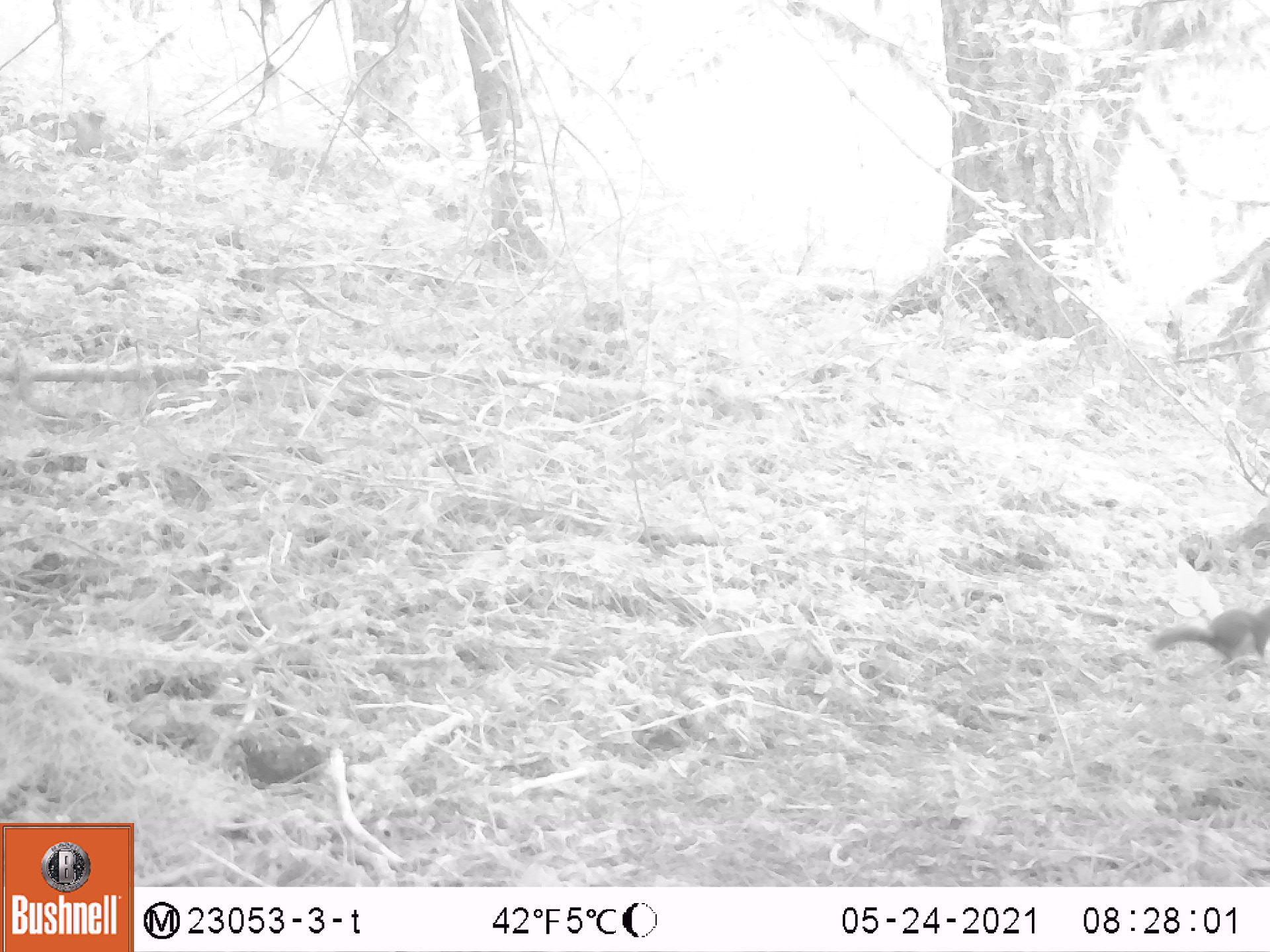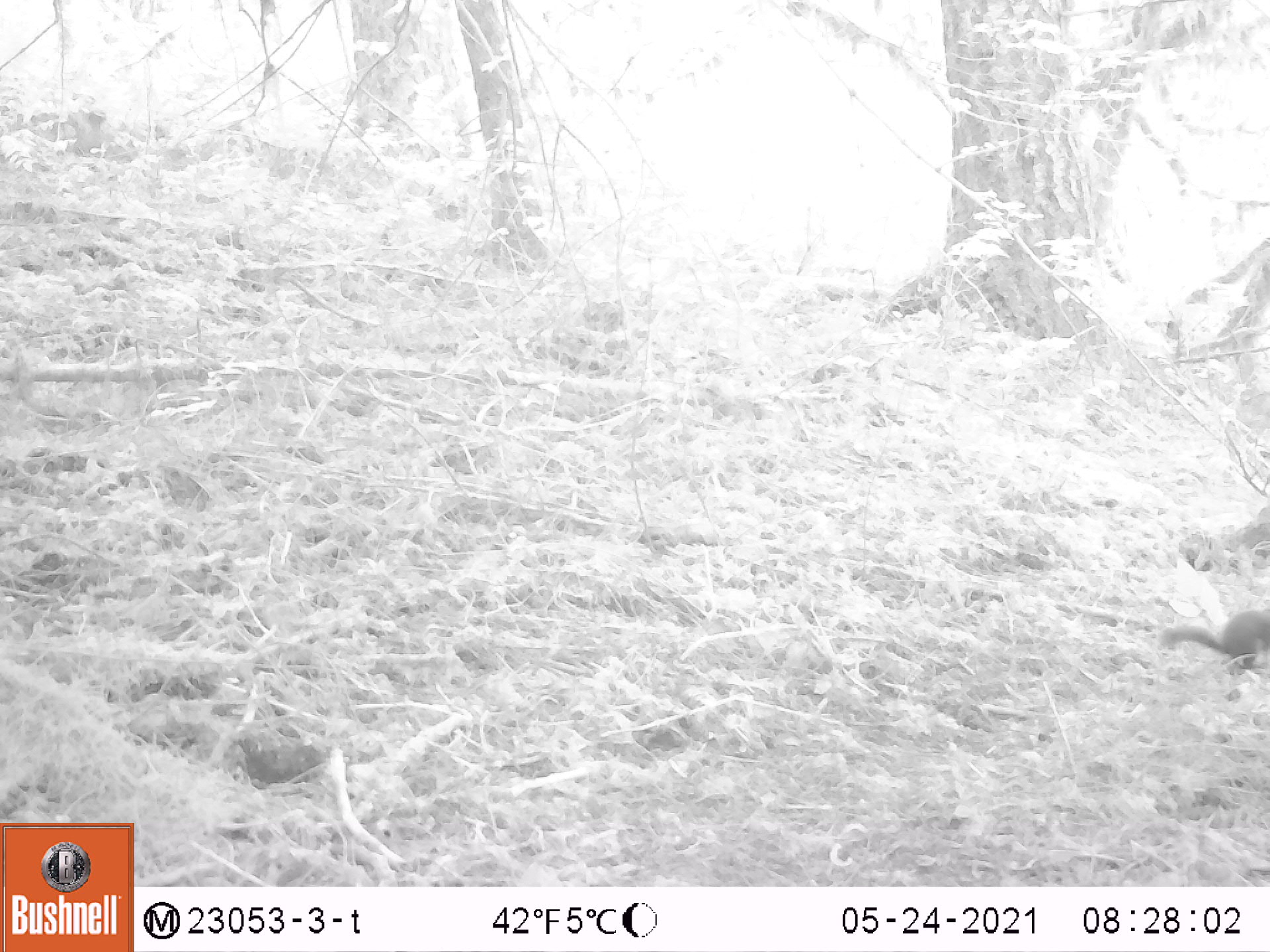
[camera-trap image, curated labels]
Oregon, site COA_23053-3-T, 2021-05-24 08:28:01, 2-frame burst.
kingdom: Animalia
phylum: Chordata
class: Mammalia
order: Rodentia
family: Sciuridae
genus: Tamiasciurus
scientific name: Tamiasciurus douglasii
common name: douglas squirrel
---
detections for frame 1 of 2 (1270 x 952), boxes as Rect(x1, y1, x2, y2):
douglas squirrel: Rect(1141, 599, 1264, 668)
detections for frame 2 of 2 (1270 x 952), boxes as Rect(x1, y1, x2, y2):
douglas squirrel: Rect(1154, 602, 1268, 679)